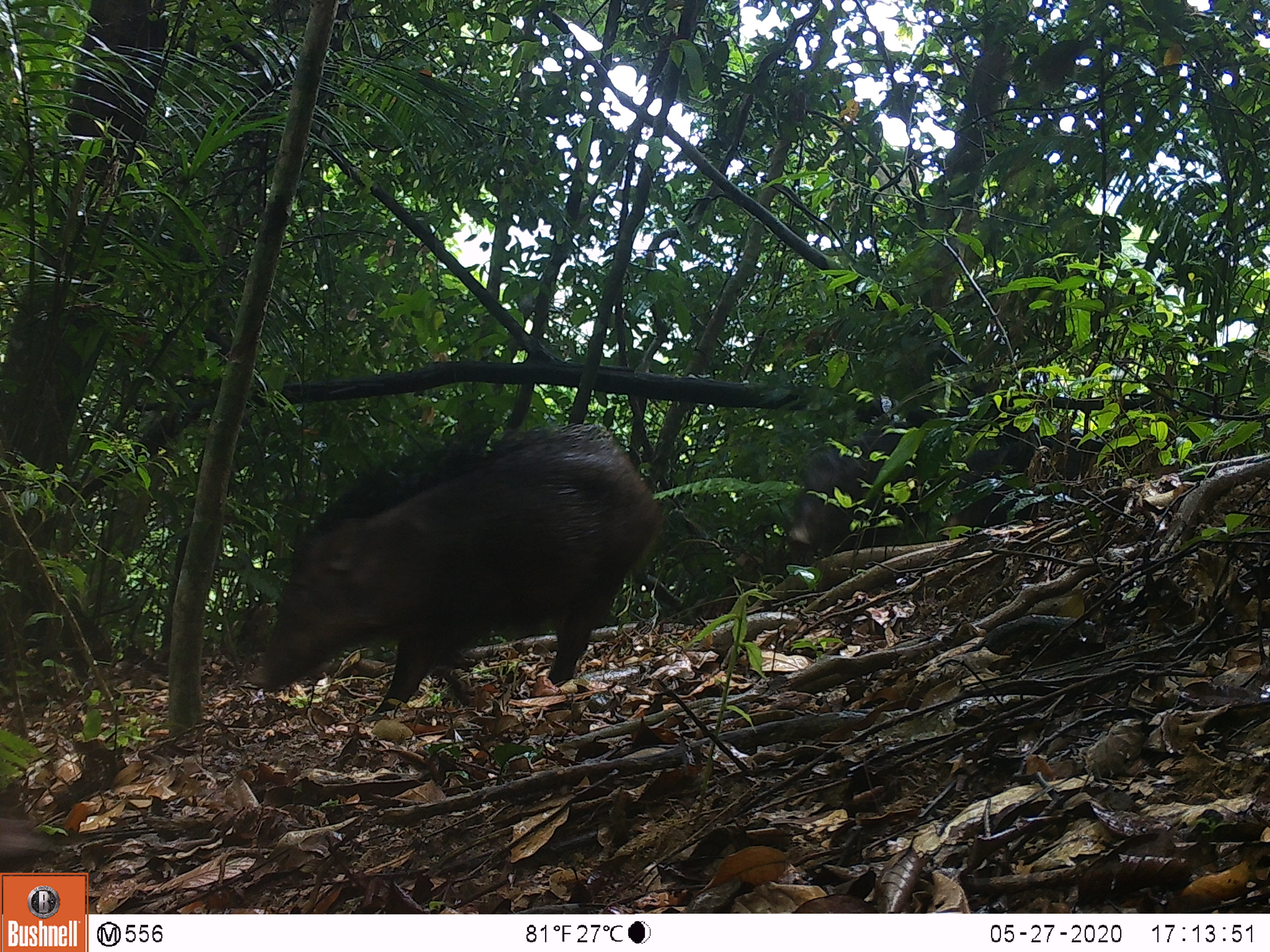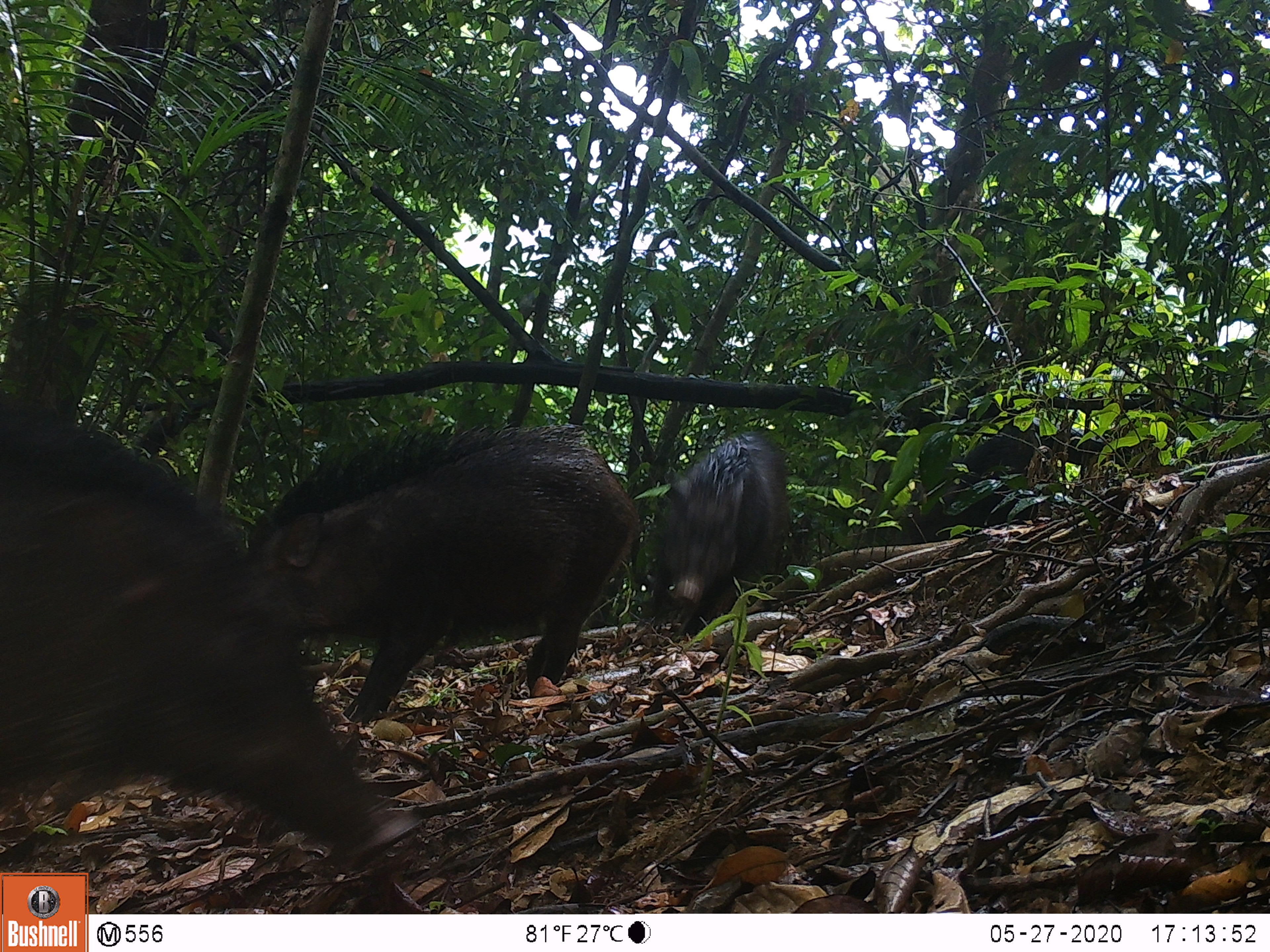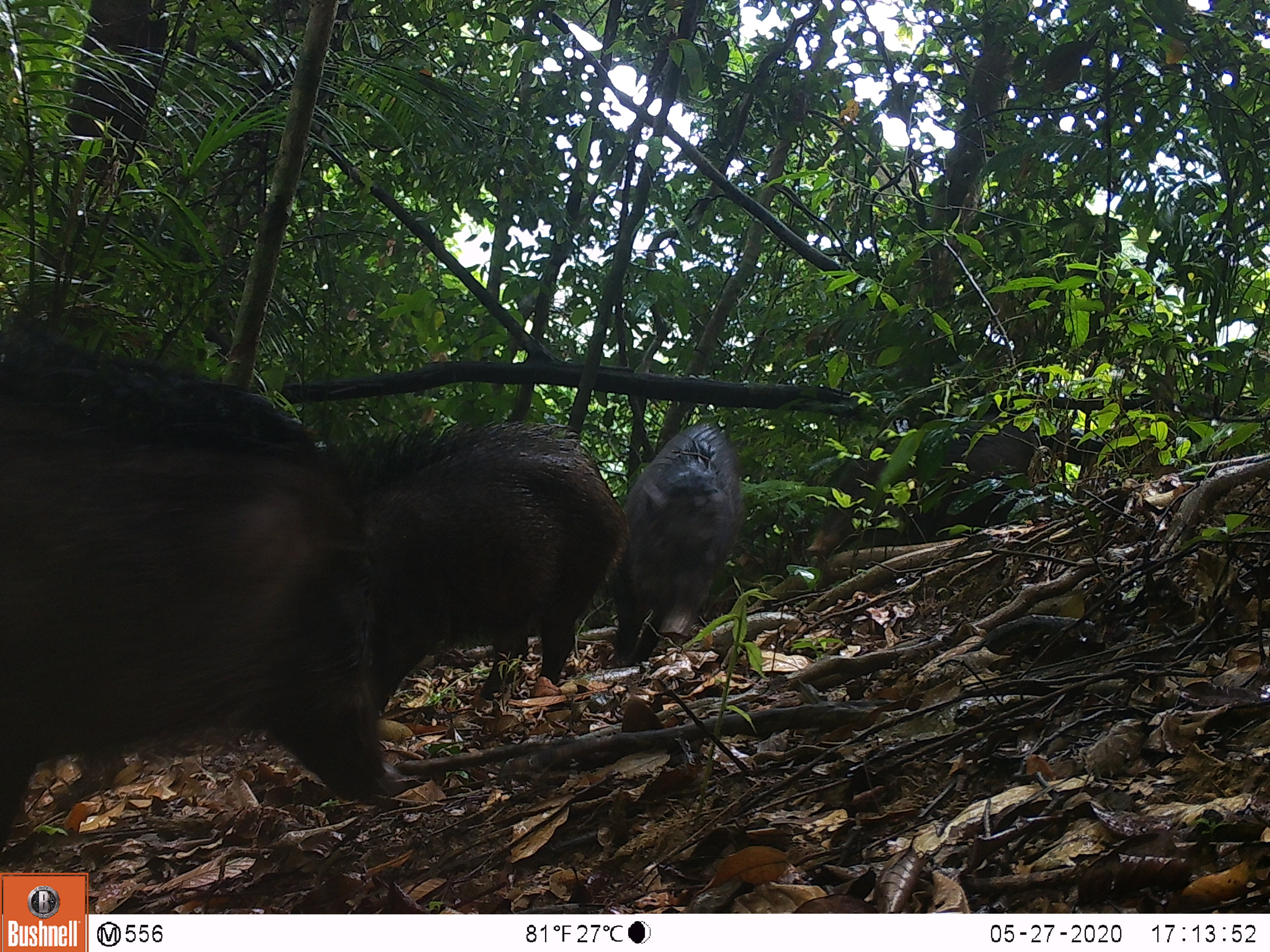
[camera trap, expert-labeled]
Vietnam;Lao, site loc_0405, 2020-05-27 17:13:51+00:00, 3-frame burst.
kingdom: Animalia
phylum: Chordata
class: Mammalia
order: Artiodactyla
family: Suidae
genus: Sus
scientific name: Sus scrofa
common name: eurasian wild pig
Eurasian wild pig (Sus scrofa). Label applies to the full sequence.